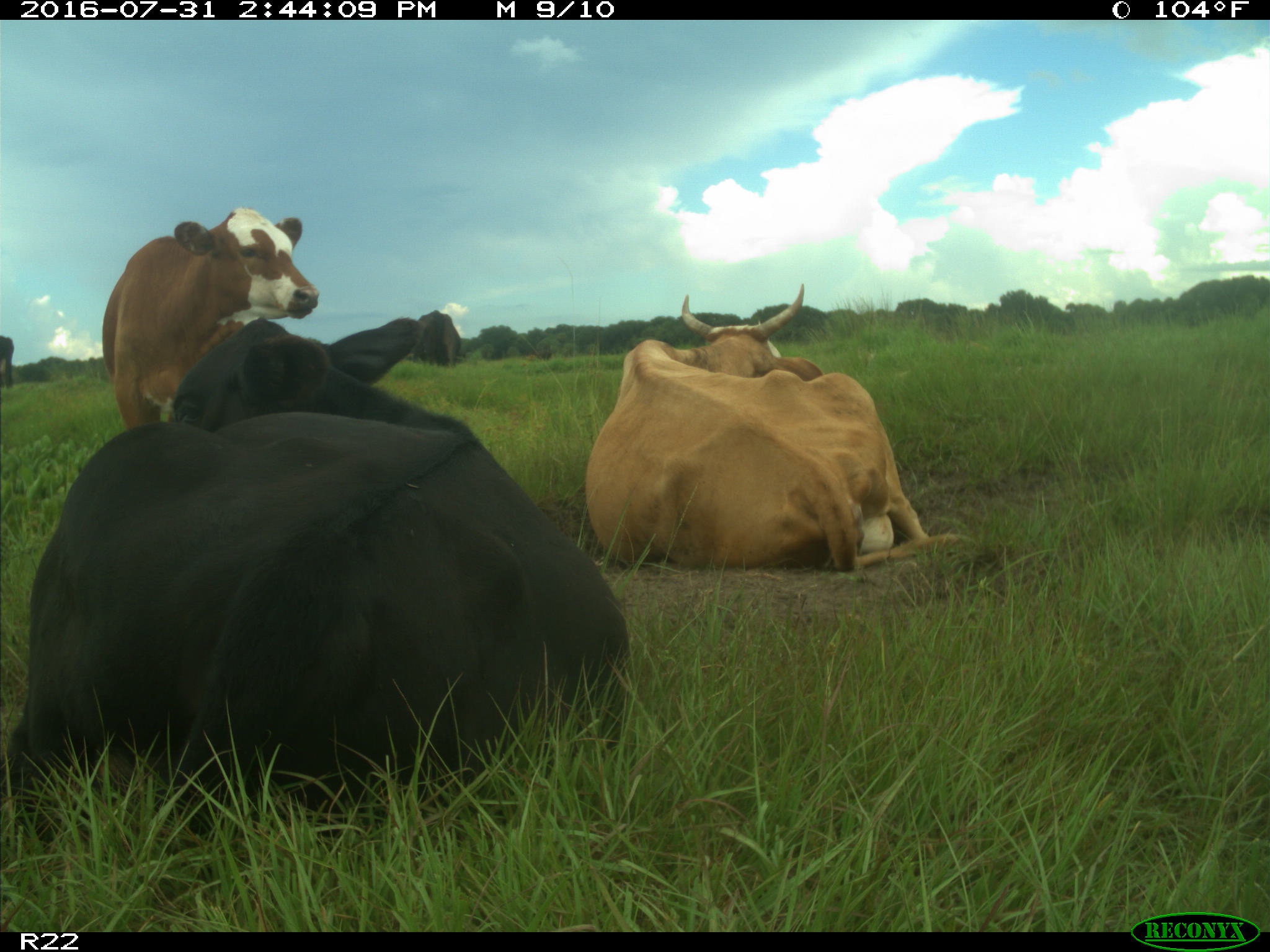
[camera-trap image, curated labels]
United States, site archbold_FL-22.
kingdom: Animalia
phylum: Chordata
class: Mammalia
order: Artiodactyla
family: Bovidae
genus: Bos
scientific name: Bos taurus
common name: domestic cow